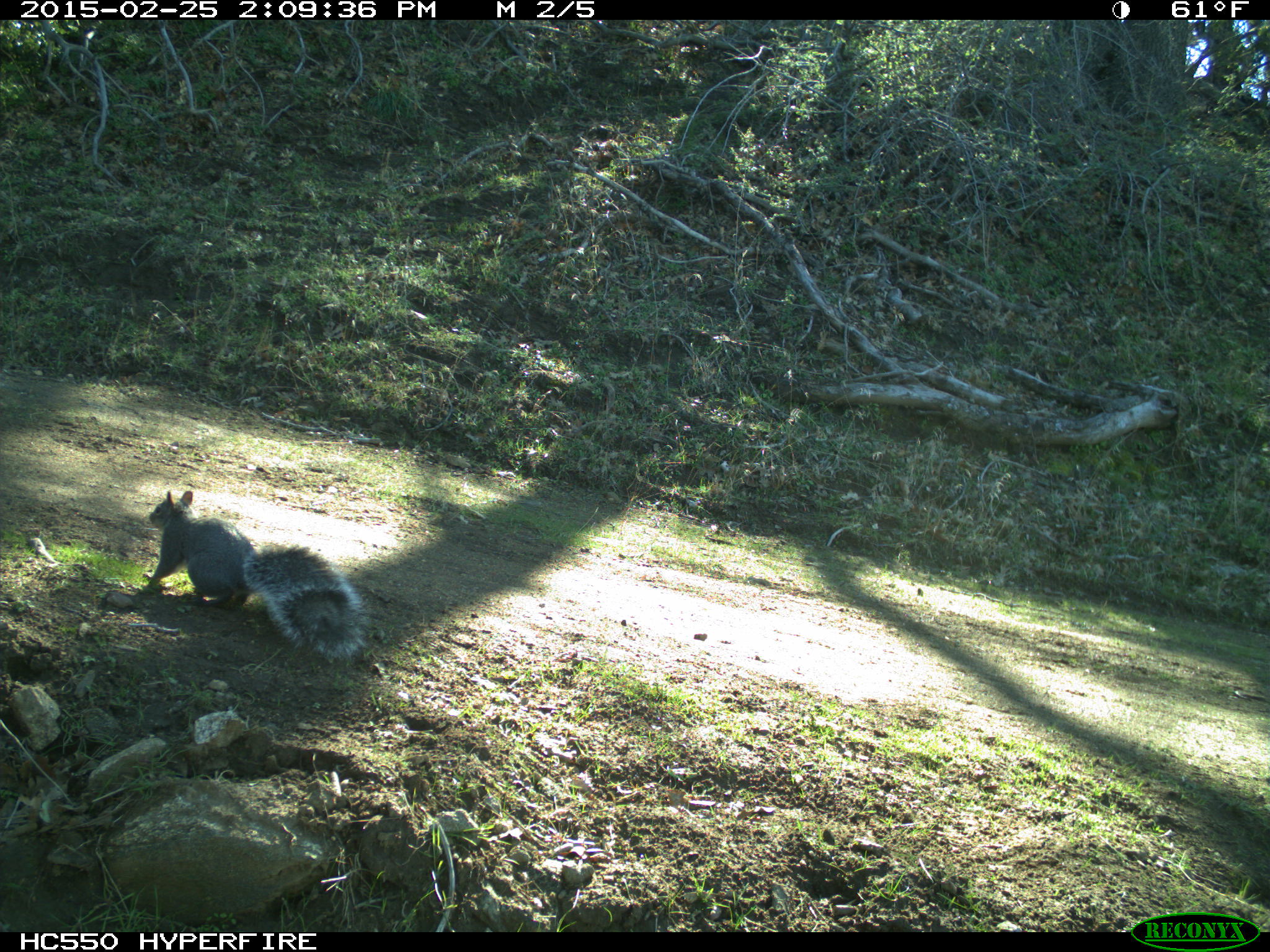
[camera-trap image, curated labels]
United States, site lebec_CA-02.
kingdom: Animalia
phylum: Chordata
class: Mammalia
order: Rodentia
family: Sciuridae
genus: Sciurus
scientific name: Sciurus carolinensis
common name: eastern gray squirrel